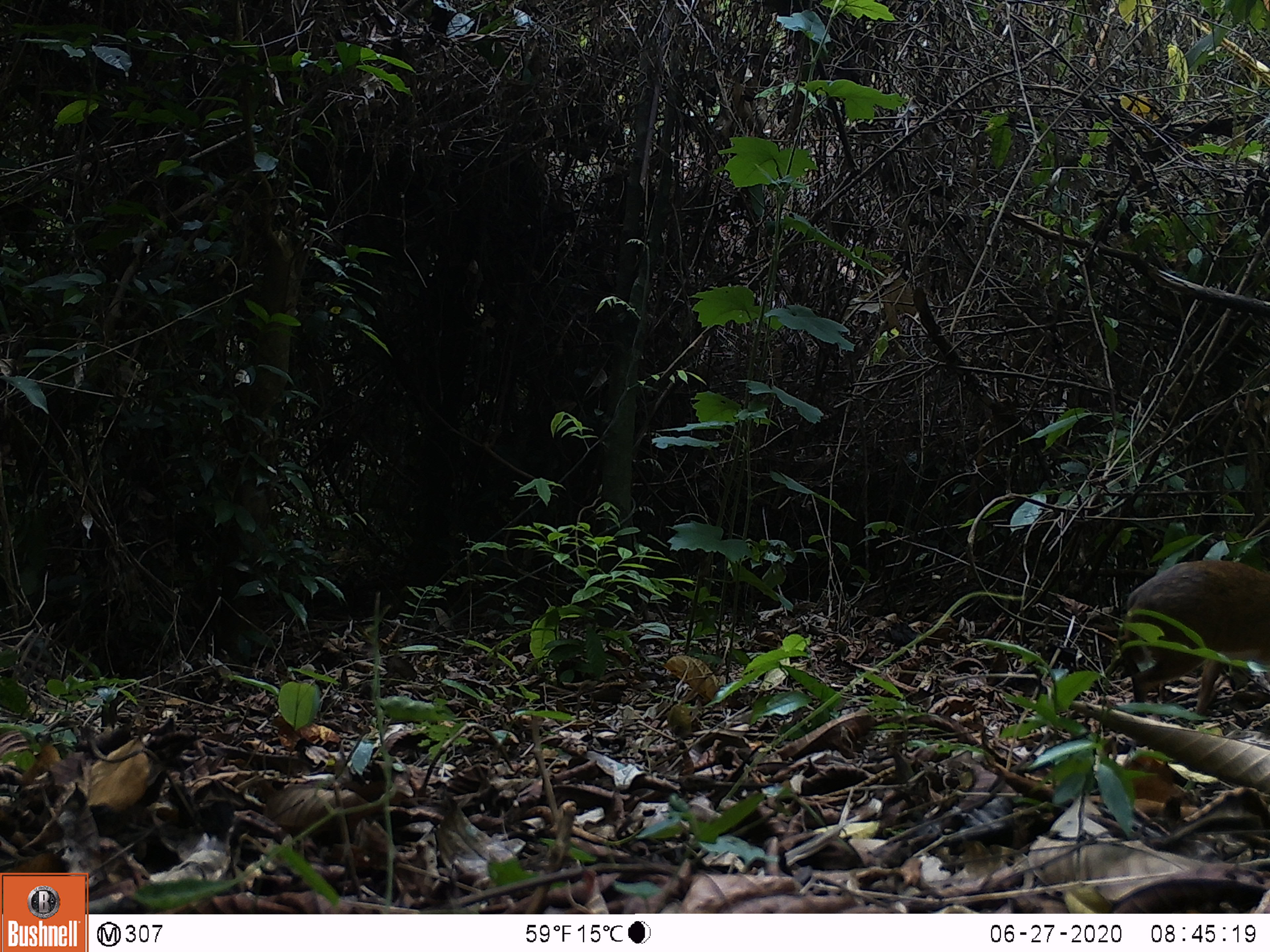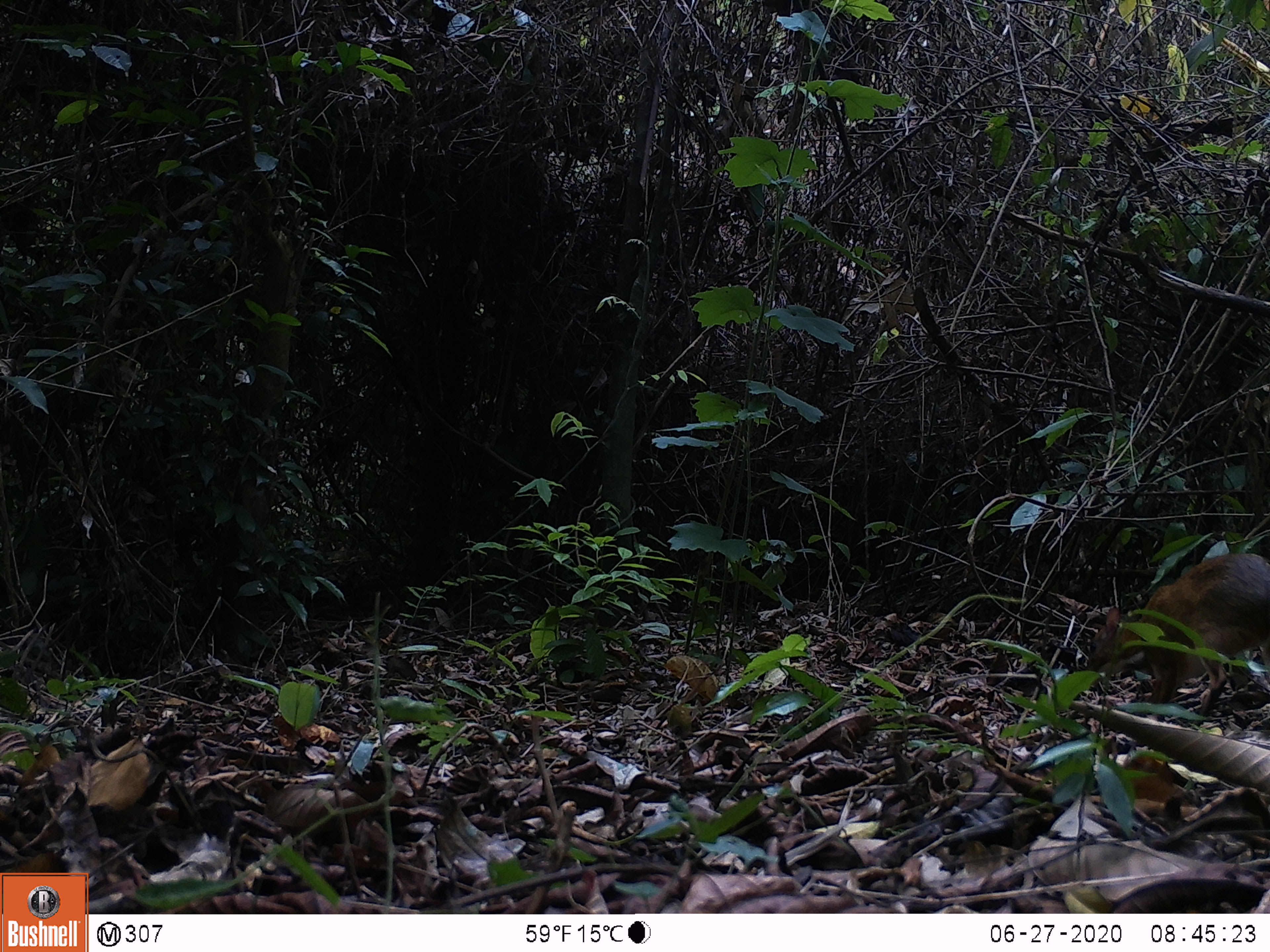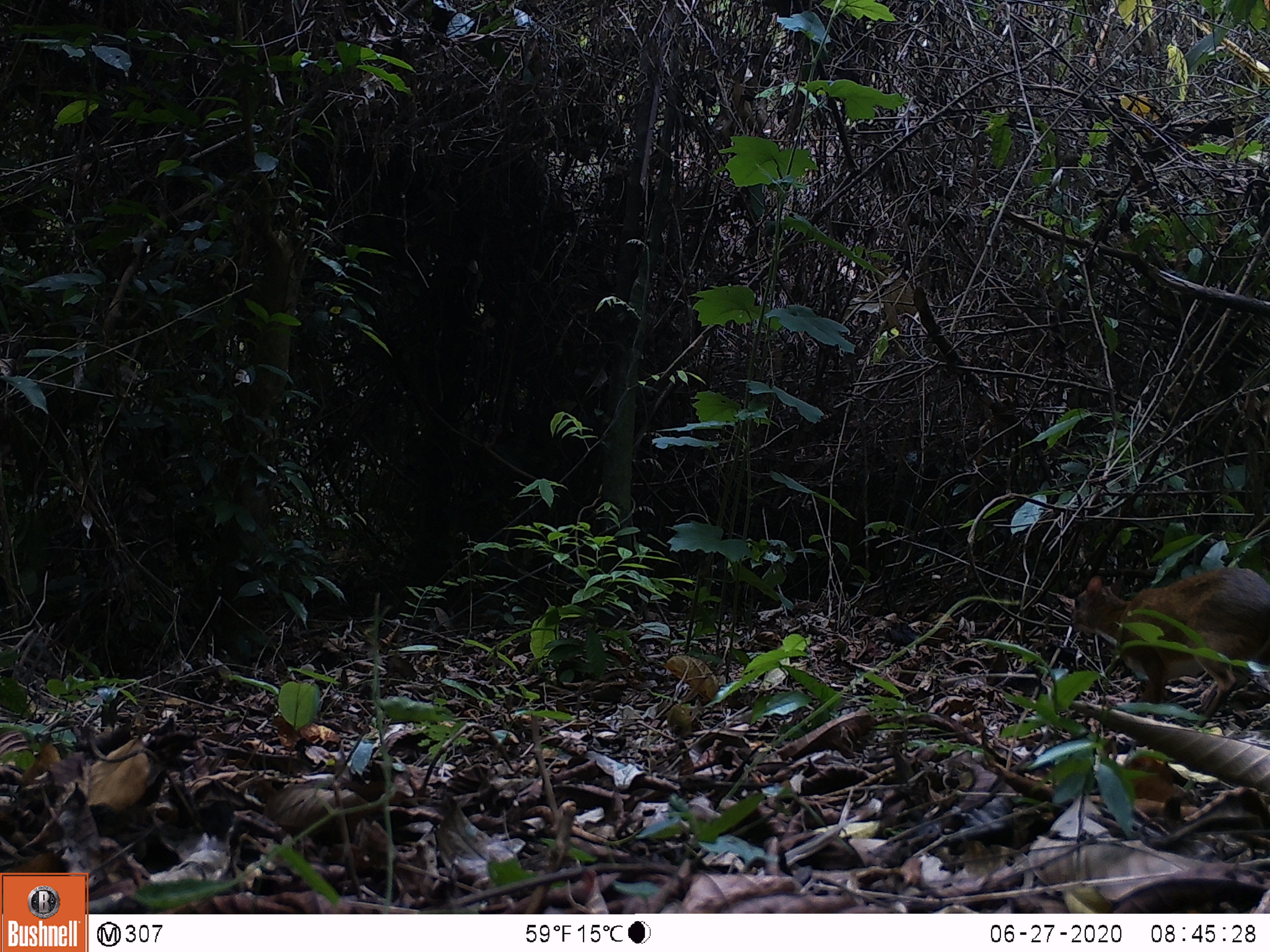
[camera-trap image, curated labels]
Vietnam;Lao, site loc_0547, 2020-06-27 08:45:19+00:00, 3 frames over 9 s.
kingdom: Animalia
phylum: Chordata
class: Mammalia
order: Artiodactyla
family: Tragulidae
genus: Moschiola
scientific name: Moschiola meminna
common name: chevrotain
Chevrotain (Moschiola meminna). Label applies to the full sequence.